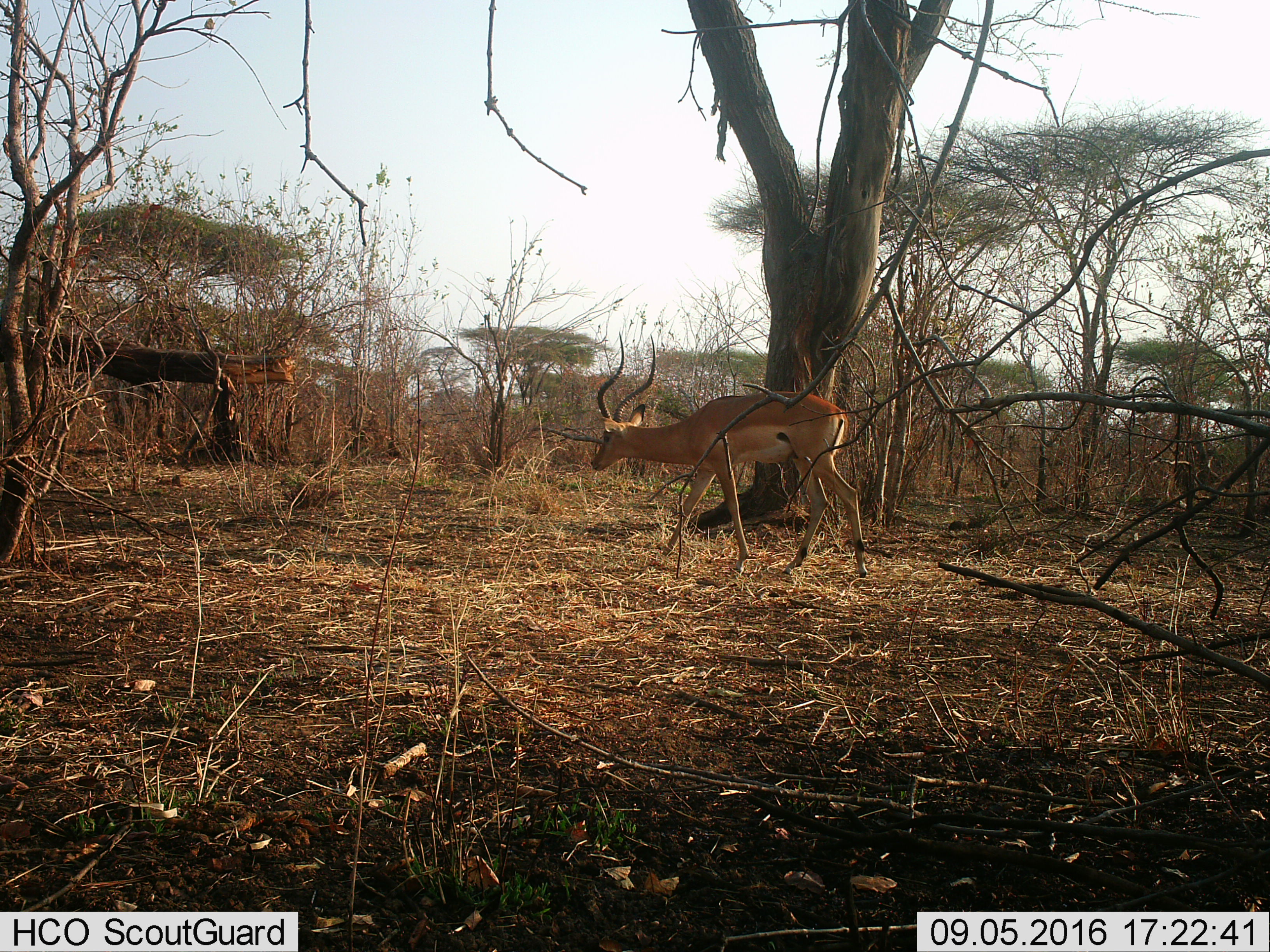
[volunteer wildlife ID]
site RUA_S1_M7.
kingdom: Animalia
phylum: Chordata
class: Mammalia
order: Artiodactyla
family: Bovidae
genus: Aepyceros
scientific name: Aepyceros melampus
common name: impala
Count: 1.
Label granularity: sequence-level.